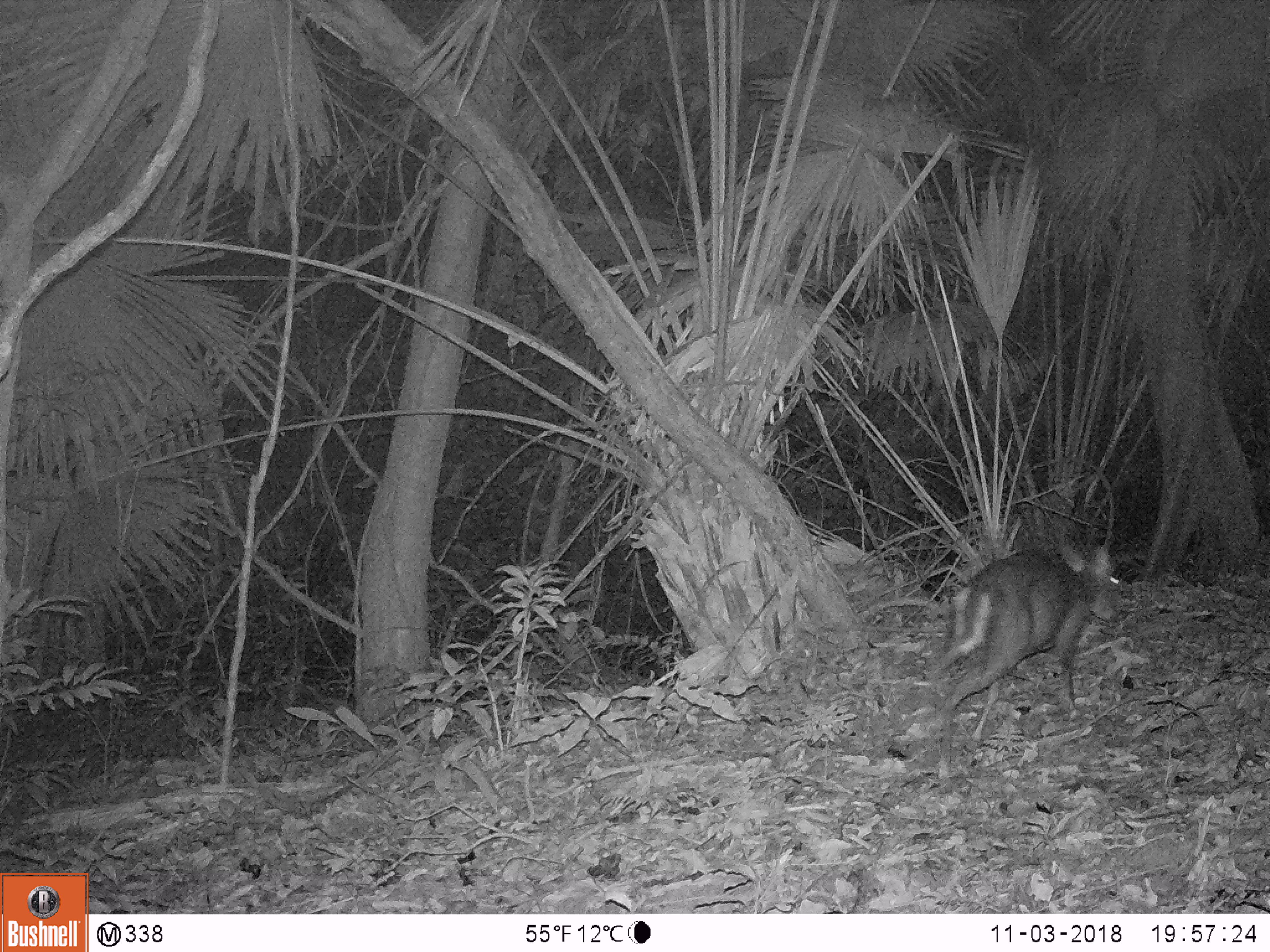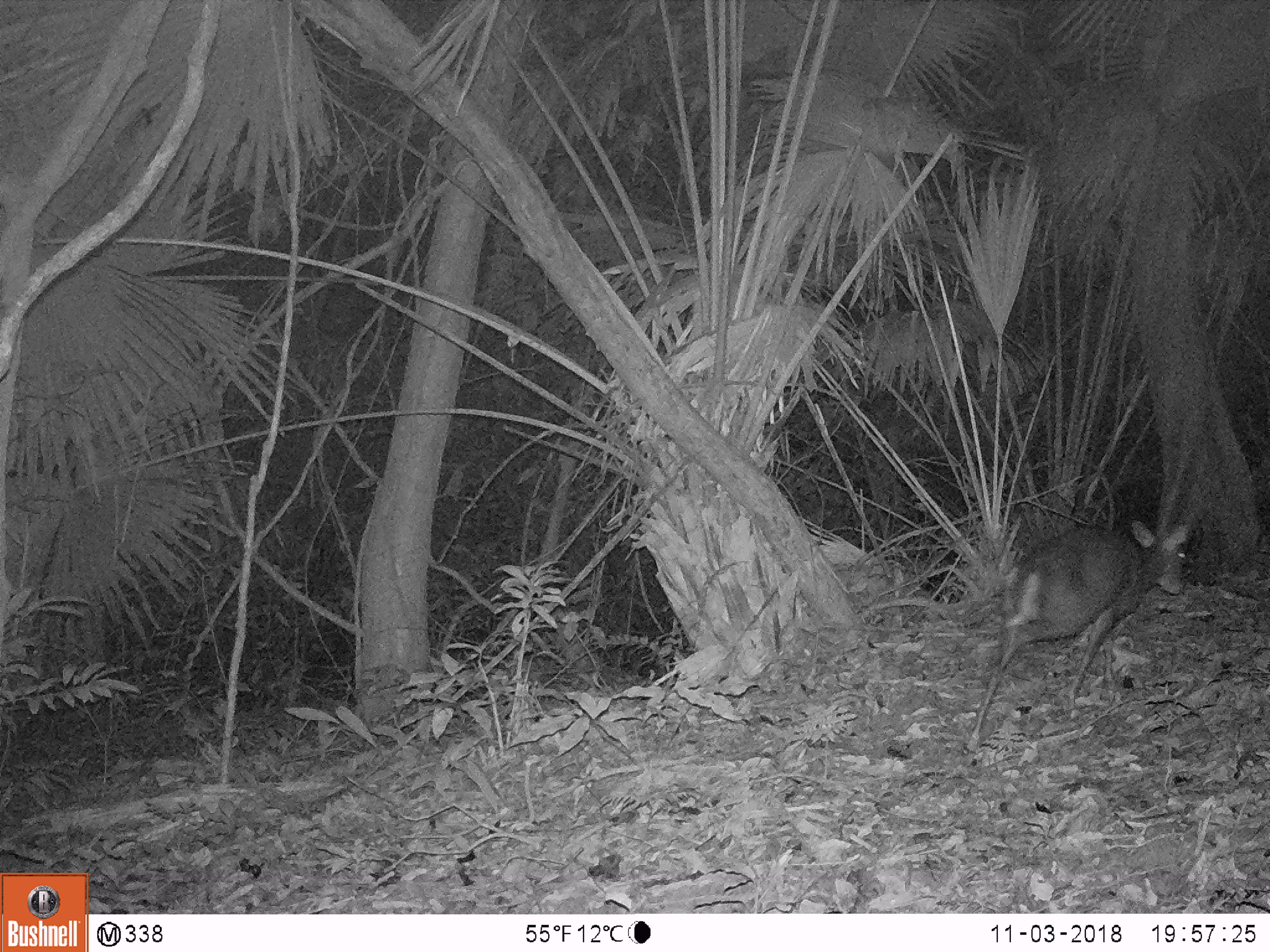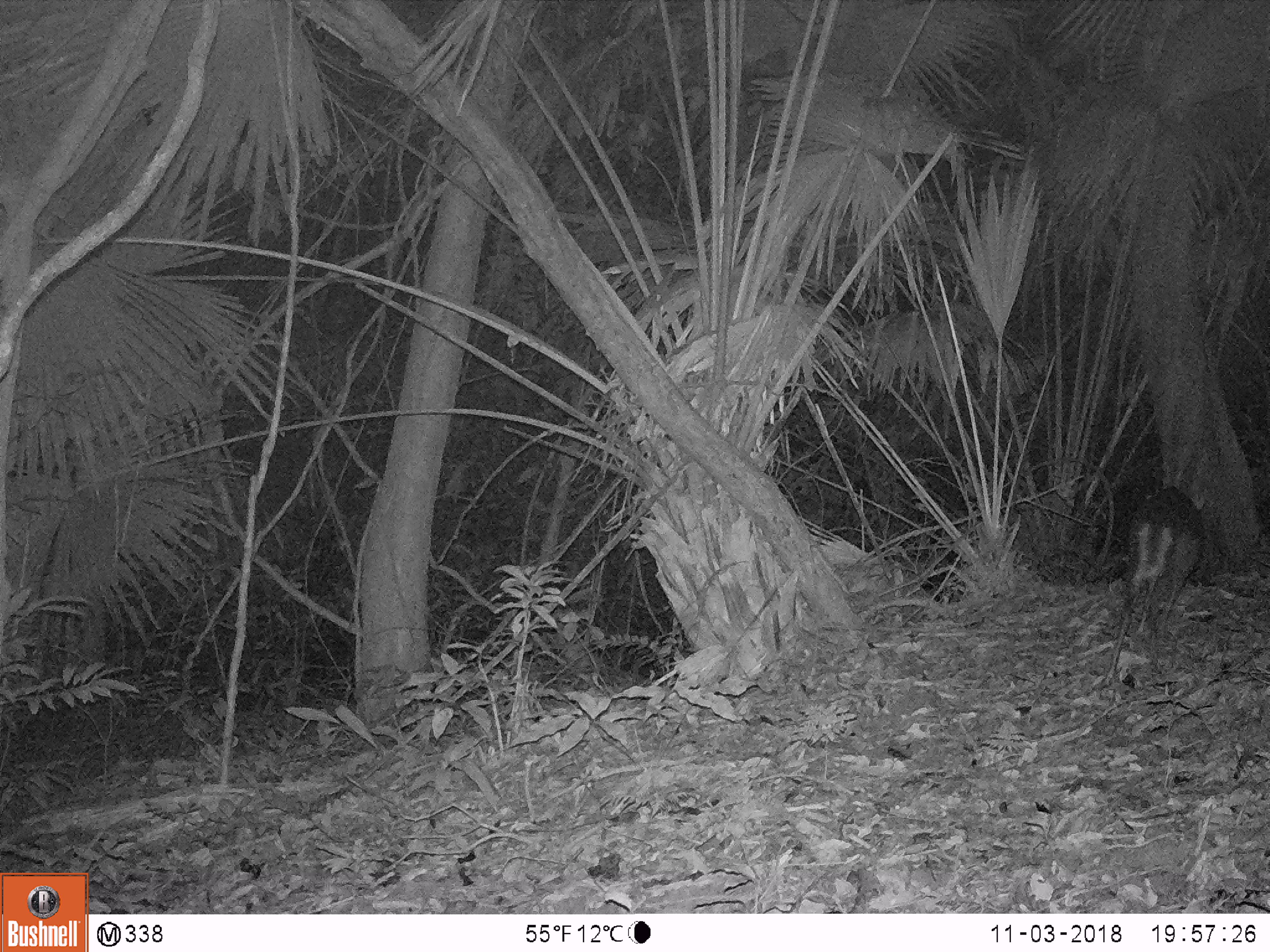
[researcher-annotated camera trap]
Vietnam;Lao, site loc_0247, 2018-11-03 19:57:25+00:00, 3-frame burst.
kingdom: Animalia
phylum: Chordata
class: Mammalia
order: Artiodactyla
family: Cervidae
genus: Muntiacus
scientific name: Muntiacus rooseveltorum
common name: roosevelt's muntjac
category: roosevelts muntjac group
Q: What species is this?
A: Roosevelts muntjac group (roosevelt's muntjac) (Muntiacus rooseveltorum).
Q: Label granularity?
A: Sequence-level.